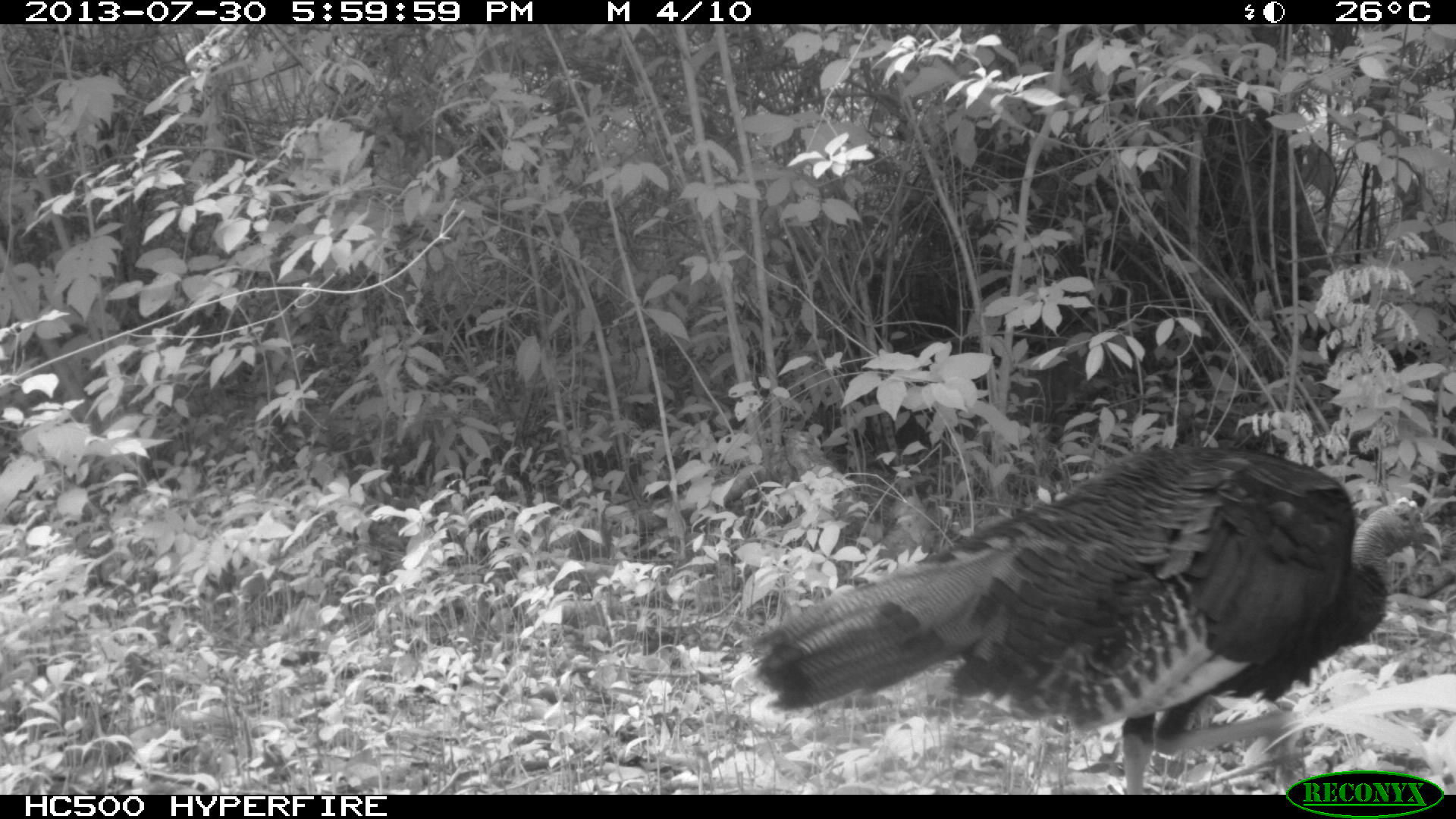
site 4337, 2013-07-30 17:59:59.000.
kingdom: Animalia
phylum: Chordata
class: Aves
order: Galliformes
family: Phasianidae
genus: Meleagris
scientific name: Meleagris ocellata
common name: ocellated turkey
Meleagris ocellata (ocellated turkey), count 1.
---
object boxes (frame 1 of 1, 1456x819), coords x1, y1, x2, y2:
meleagris ocellata: 744, 446, 1439, 793